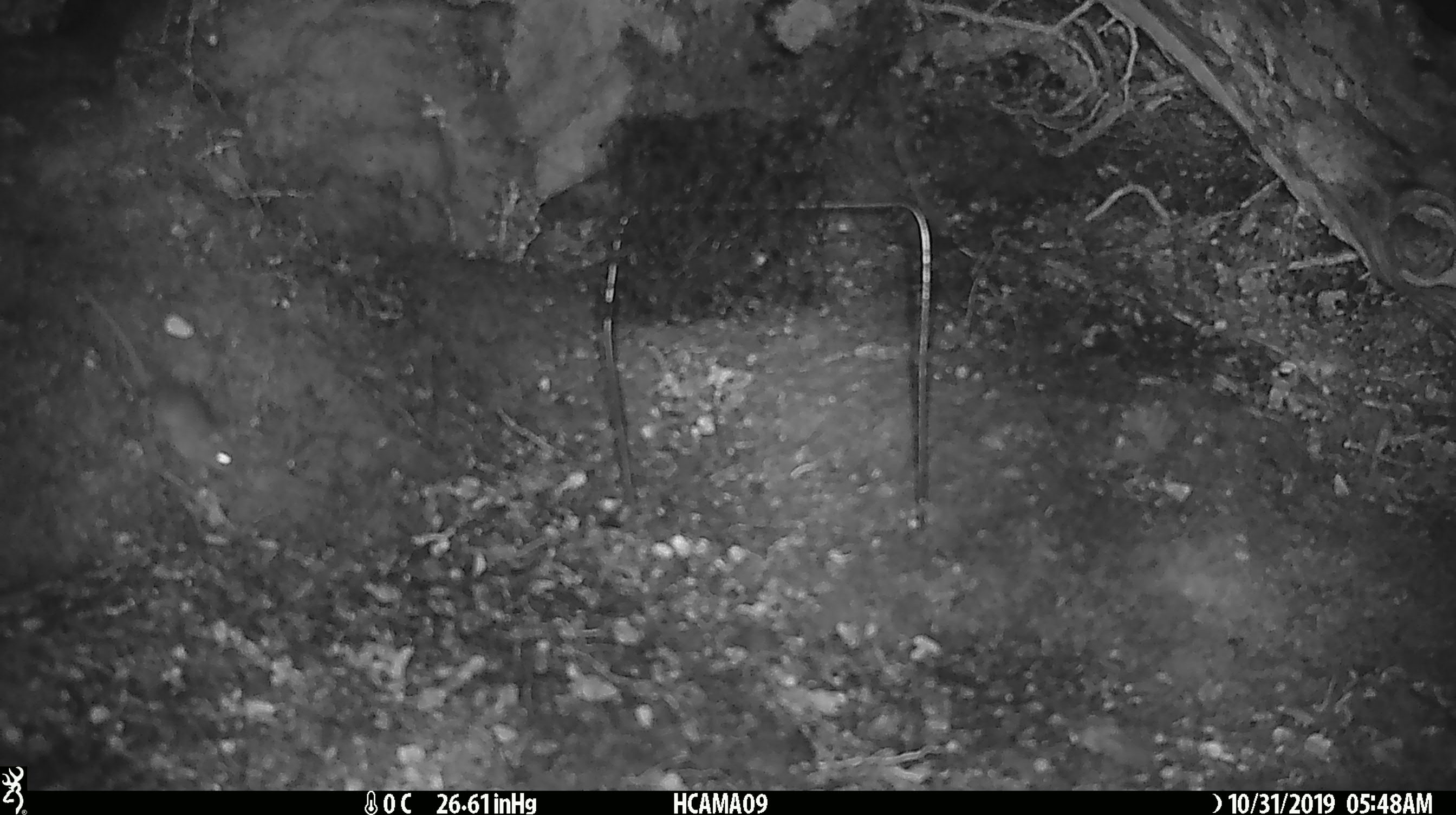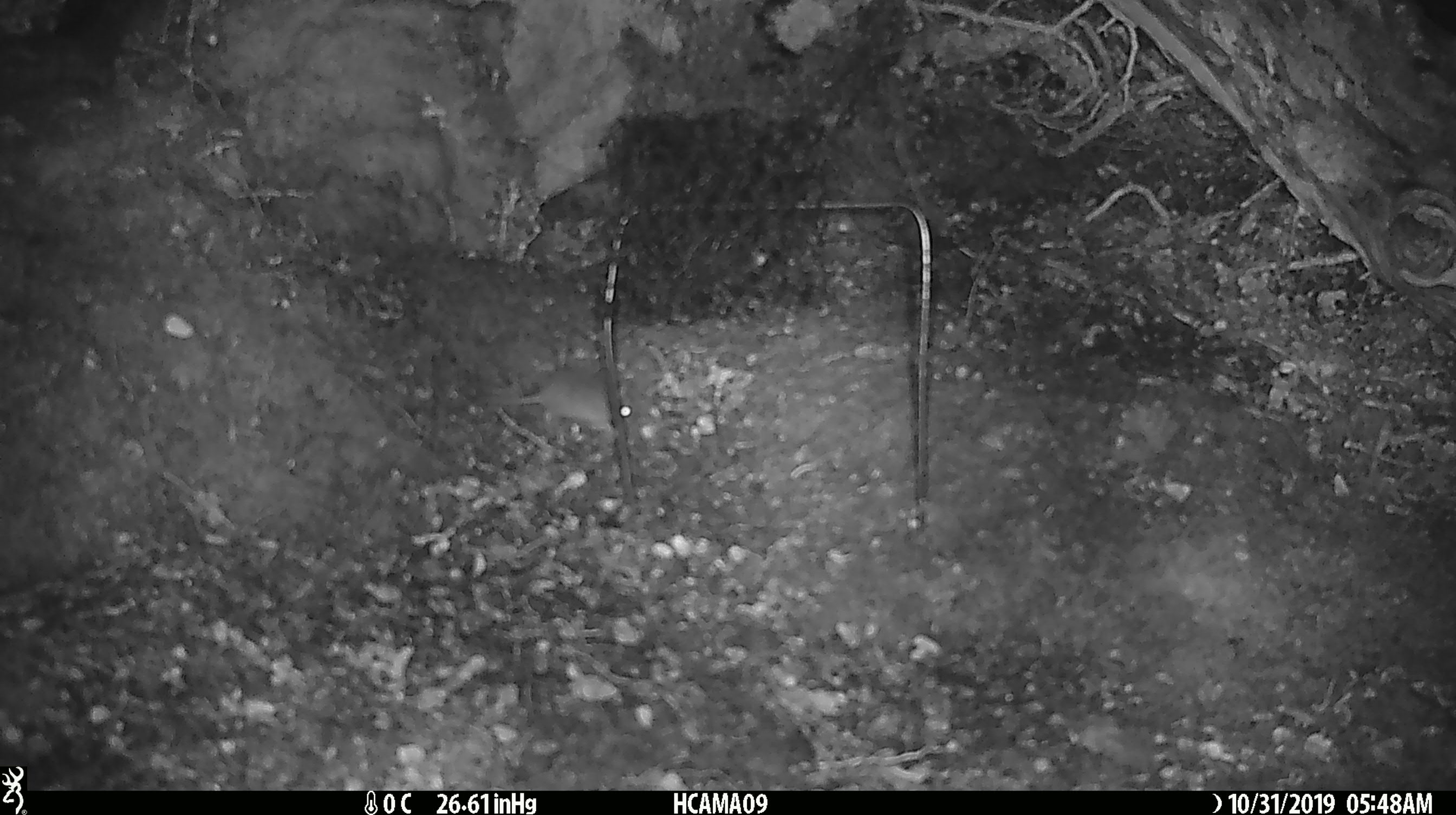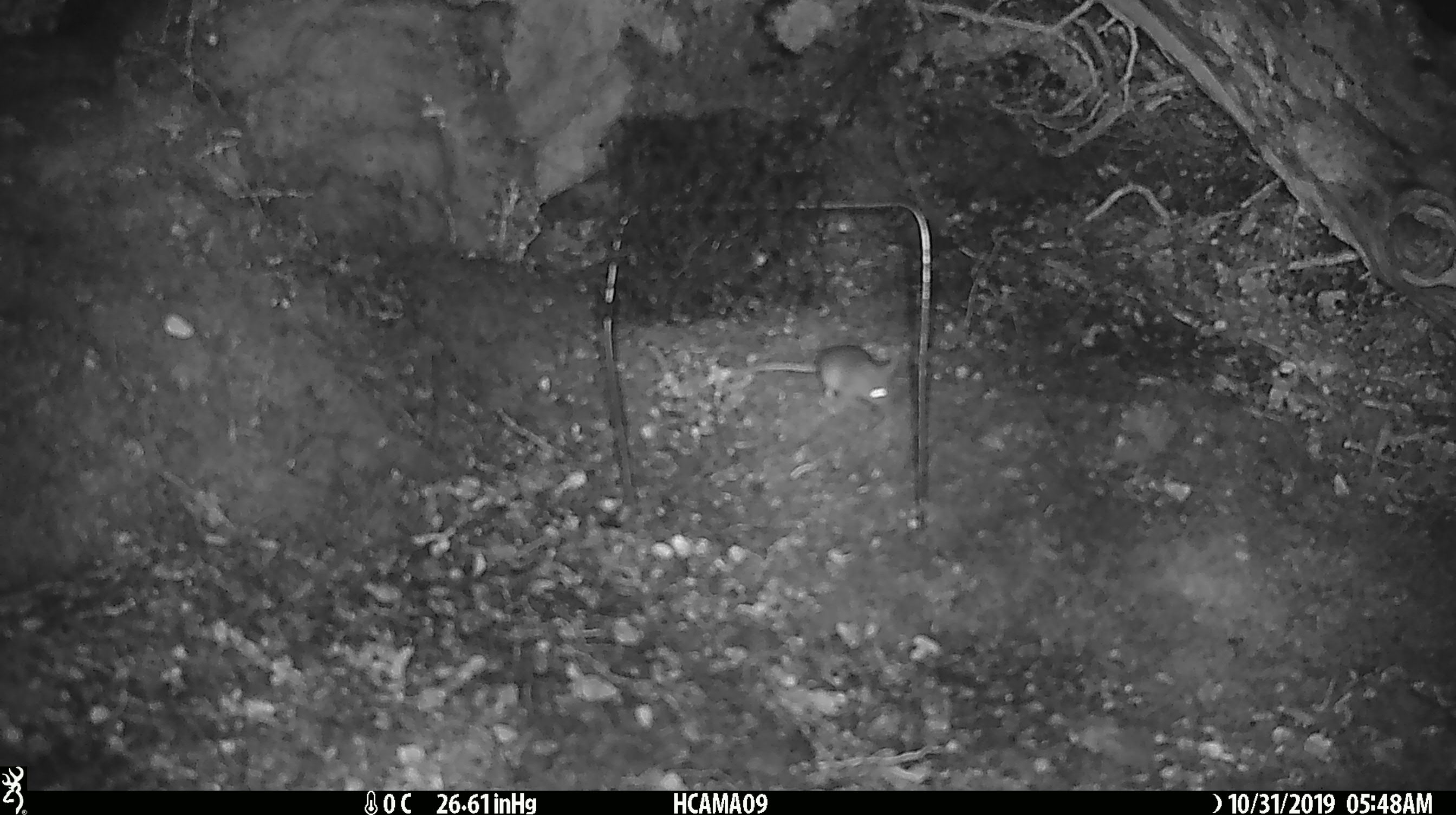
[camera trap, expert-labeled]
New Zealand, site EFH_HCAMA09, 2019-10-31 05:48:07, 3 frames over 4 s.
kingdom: Animalia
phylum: Chordata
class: Mammalia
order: Rodentia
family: Muridae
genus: Mus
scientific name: Mus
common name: mouse